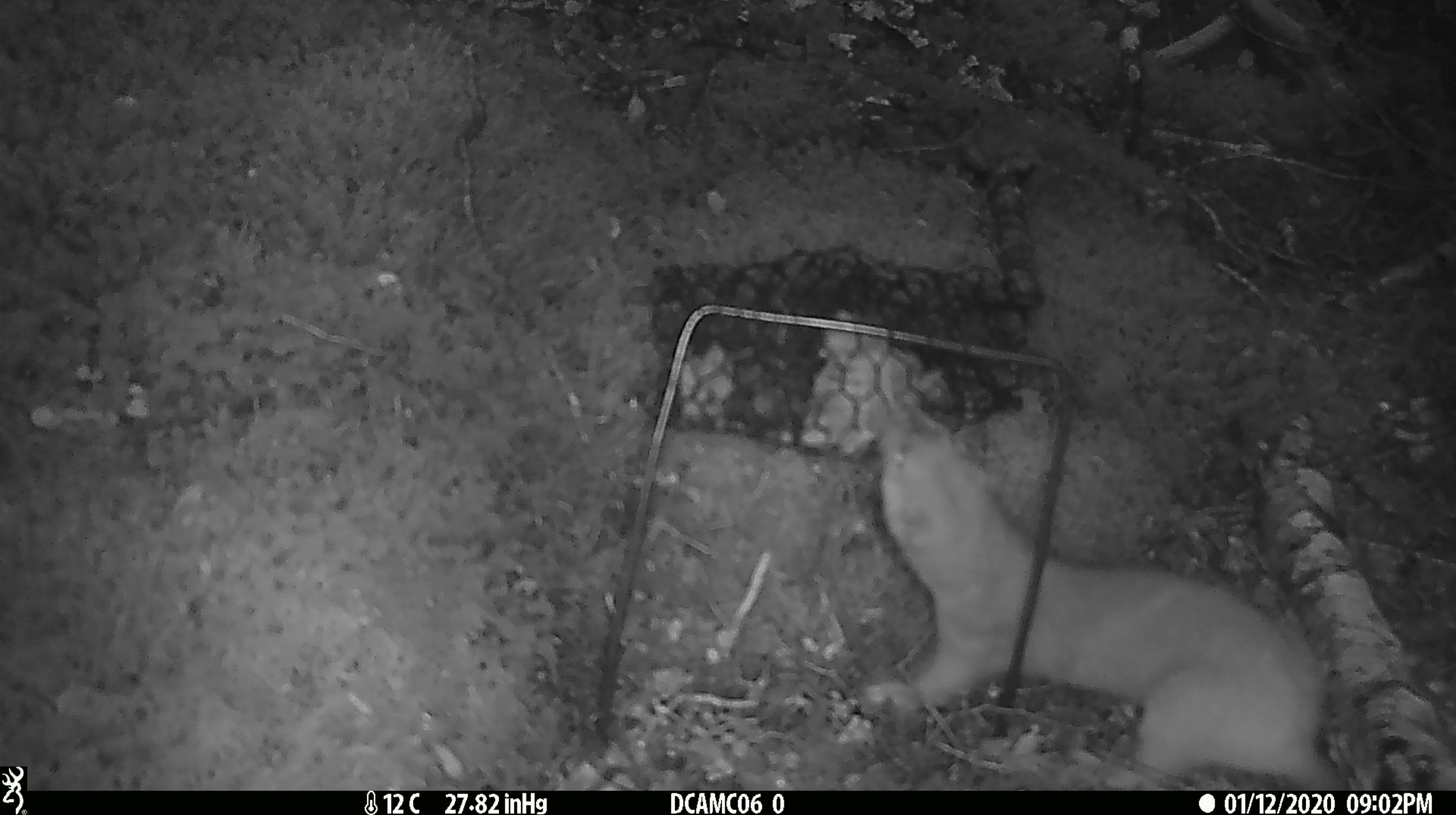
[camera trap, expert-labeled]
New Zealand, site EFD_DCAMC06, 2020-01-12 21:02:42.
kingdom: Animalia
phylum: Chordata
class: Mammalia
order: Carnivora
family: Mustelidae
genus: Mustela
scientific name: Mustela erminea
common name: stoat